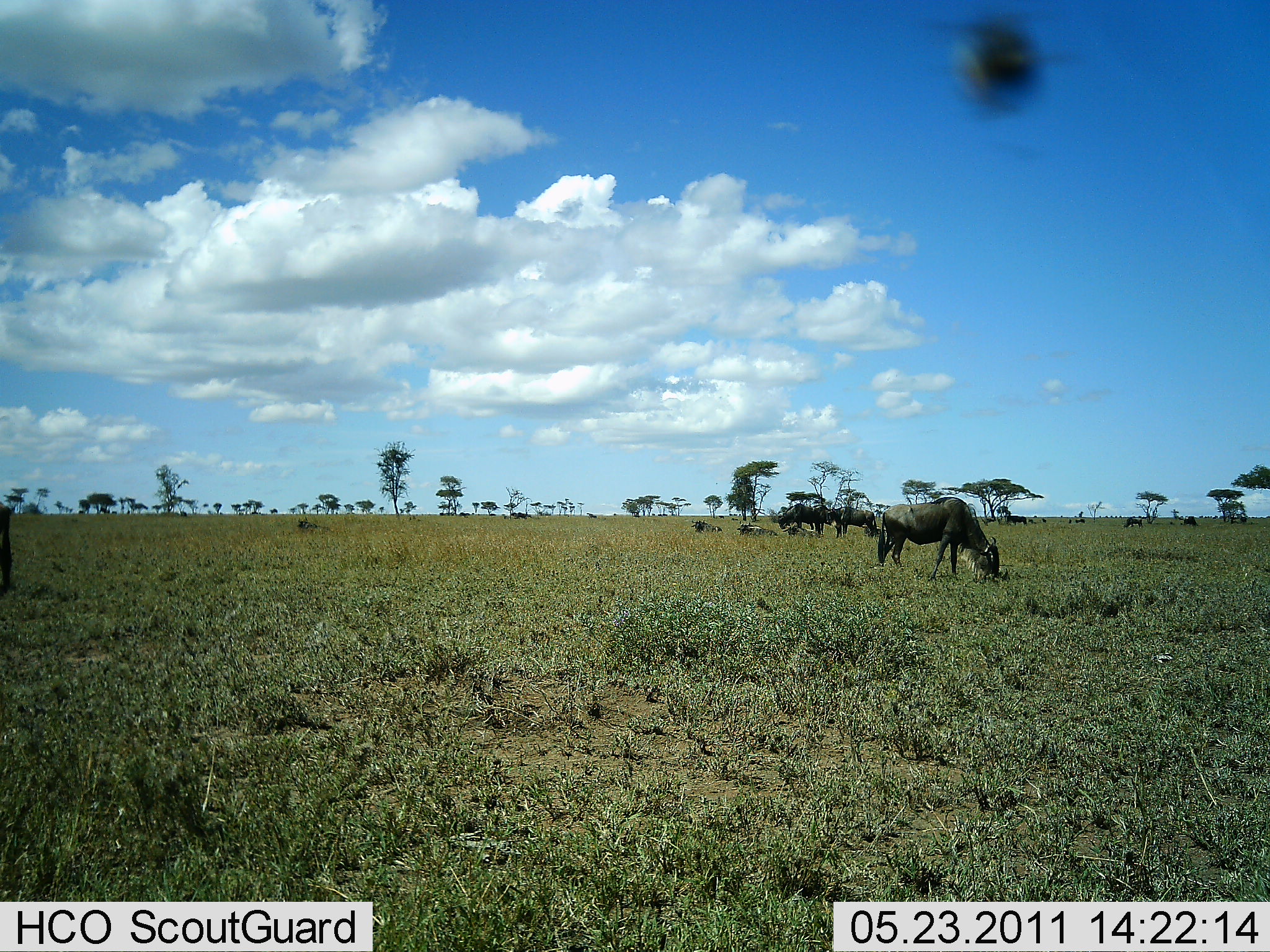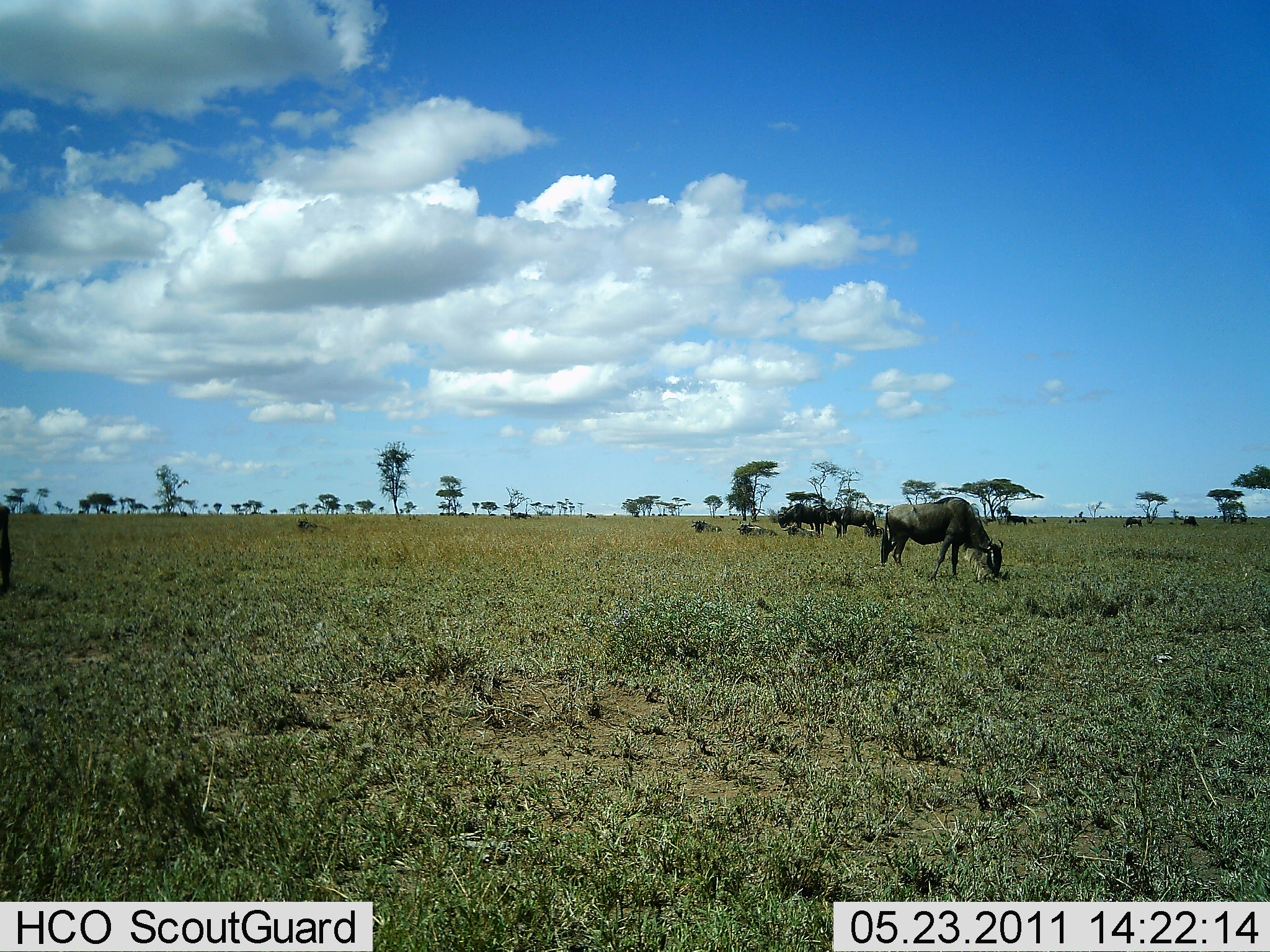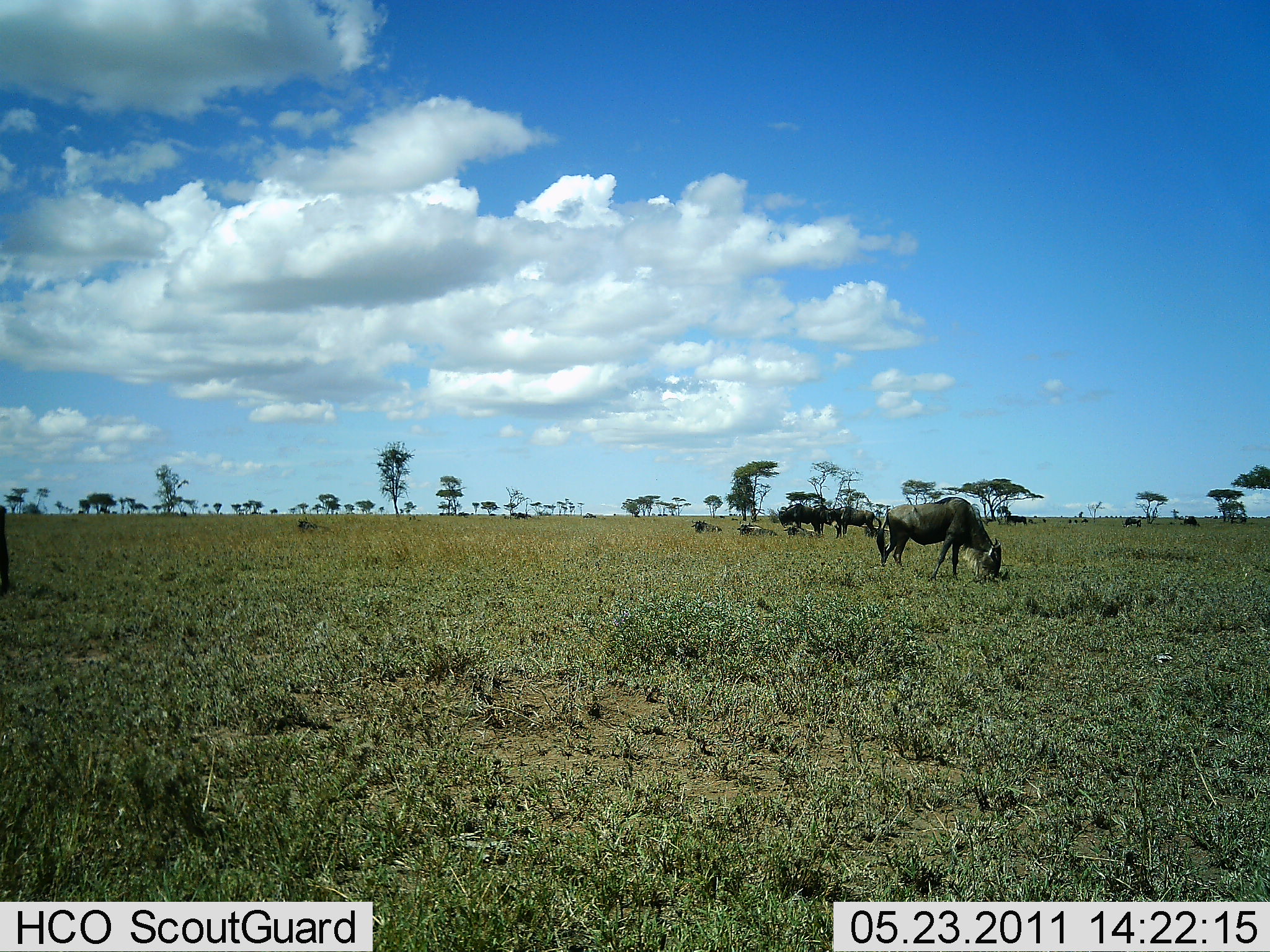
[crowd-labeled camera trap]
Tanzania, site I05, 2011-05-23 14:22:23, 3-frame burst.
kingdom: Animalia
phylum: Chordata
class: Mammalia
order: Artiodactyla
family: Bovidae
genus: Connochaetes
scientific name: Connochaetes taurinus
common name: blue wildebeest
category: wildebeest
Wildebeest (blue wildebeest) (Connochaetes taurinus), count 10. Behavior (volunteer vote fractions): standing 40%, resting 20%, moving 10%, interacting 0%. Young present (vote fraction): 0%. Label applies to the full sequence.